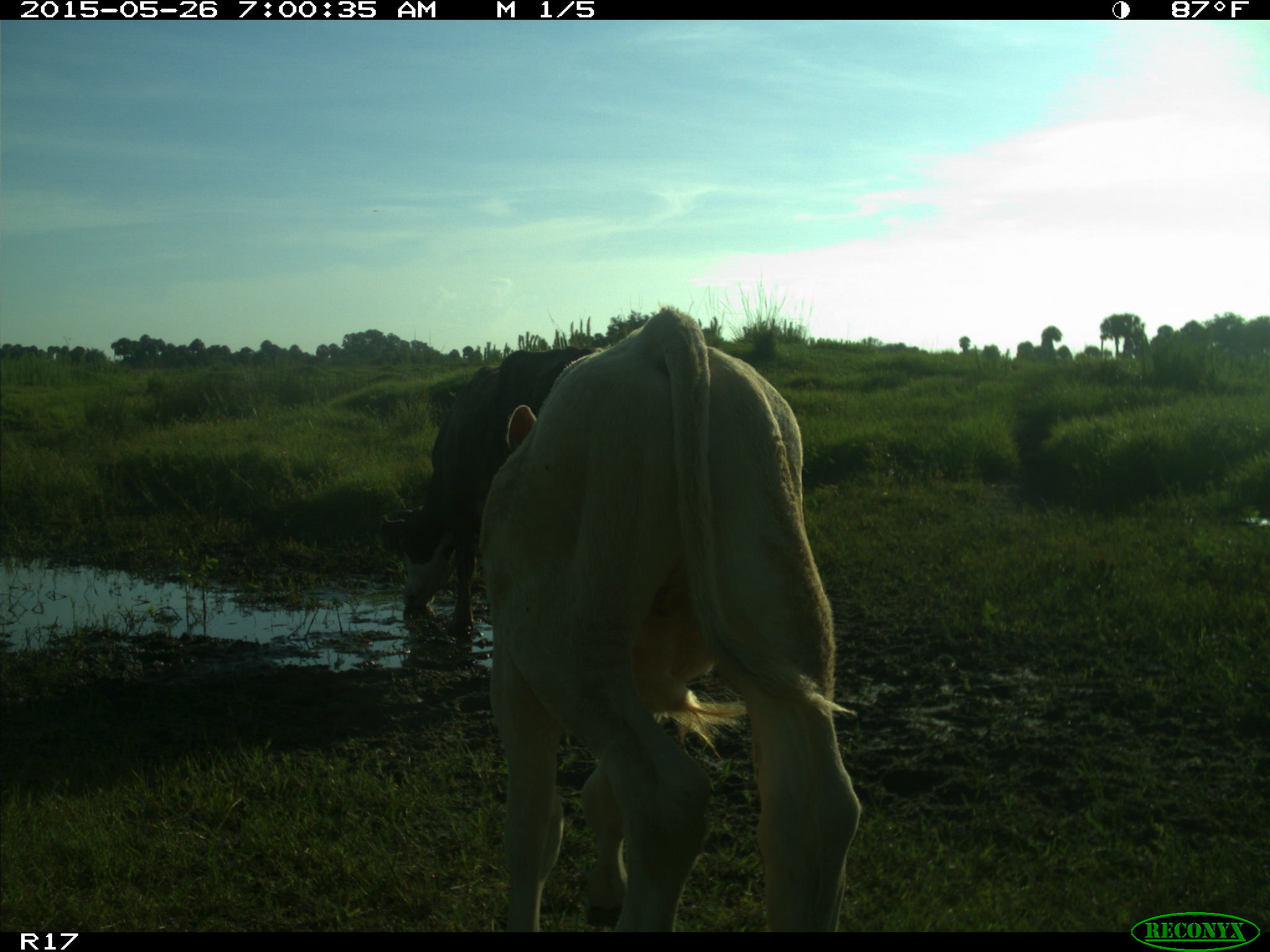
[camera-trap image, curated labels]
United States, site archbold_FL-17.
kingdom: Animalia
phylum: Chordata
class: Mammalia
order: Artiodactyla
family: Bovidae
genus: Bos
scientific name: Bos taurus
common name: domestic cow